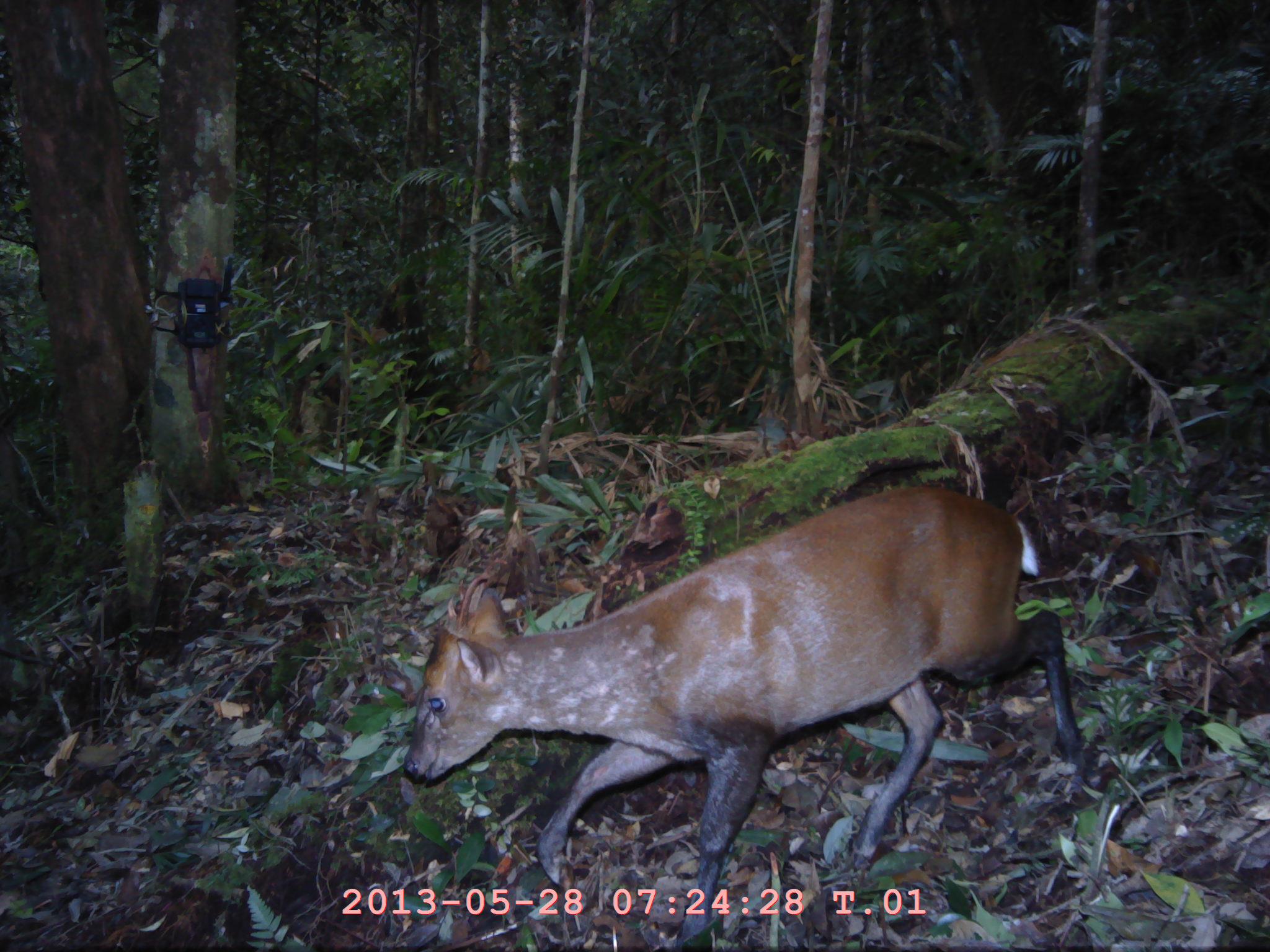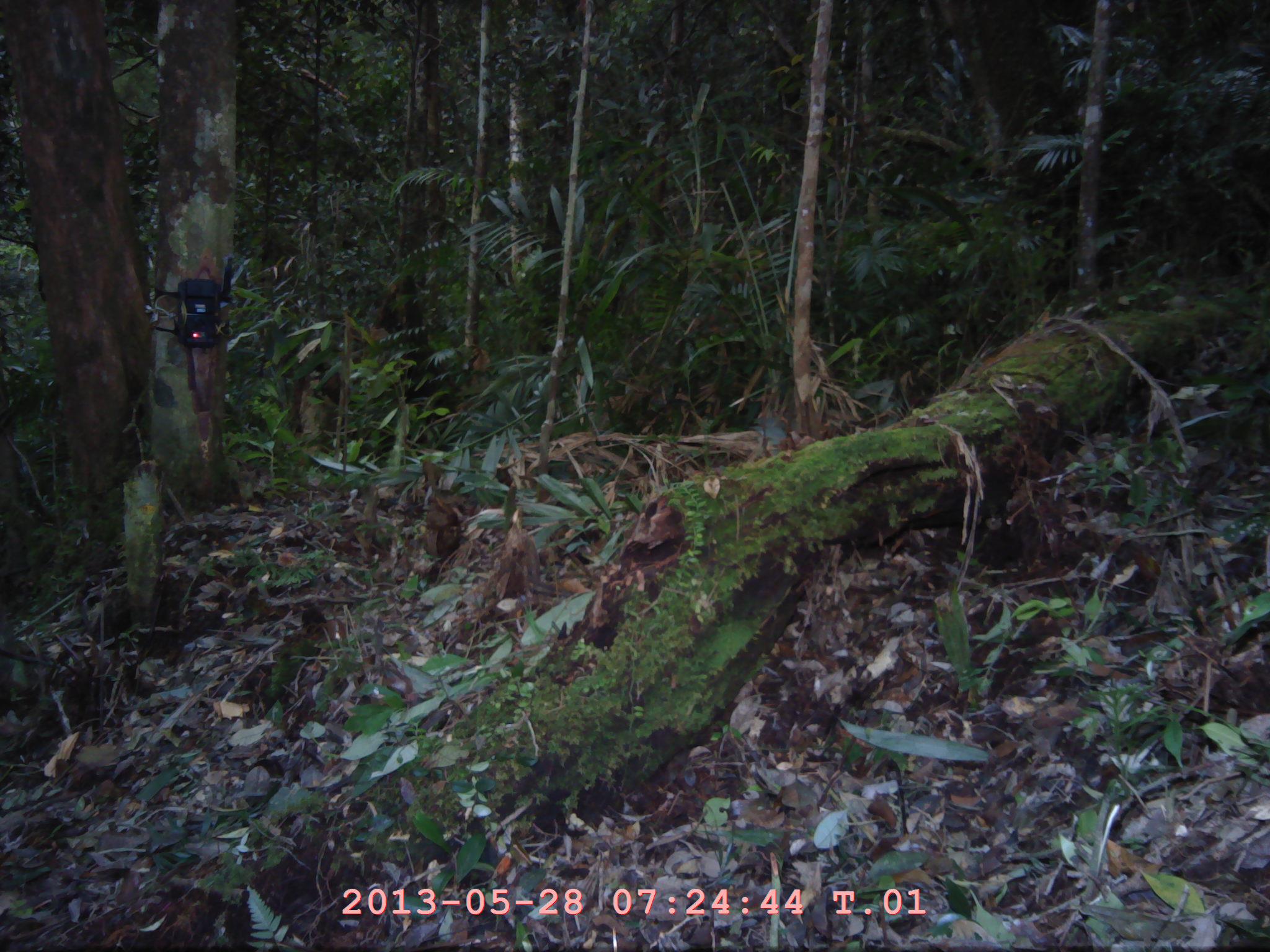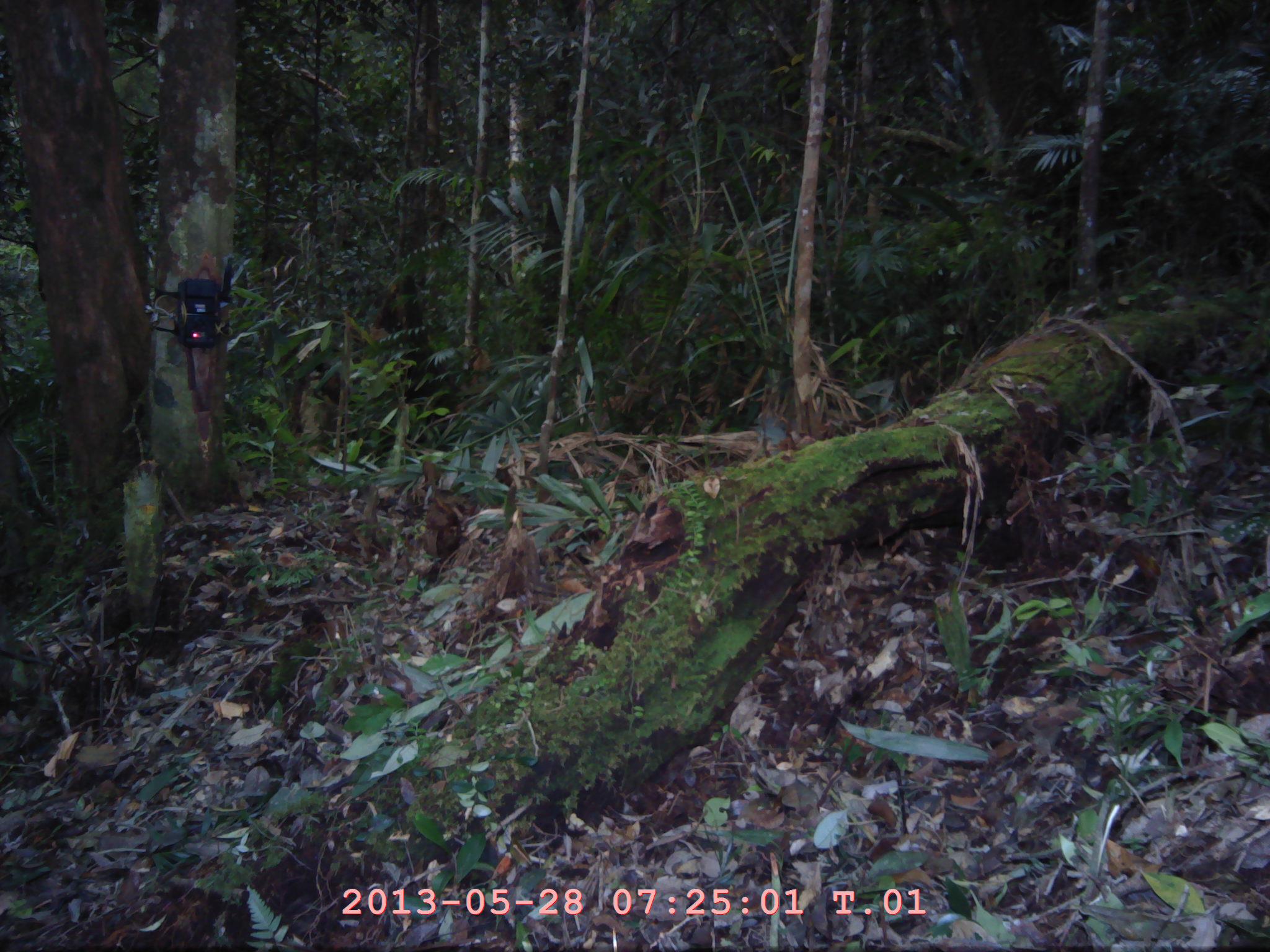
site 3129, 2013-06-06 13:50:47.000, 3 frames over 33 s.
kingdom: Animalia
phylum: Chordata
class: Mammalia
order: Artiodactyla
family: Cervidae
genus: Muntiacus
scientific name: Muntiacus muntjak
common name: southern red muntjac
Muntiacus muntjak (southern red muntjac), count 1.